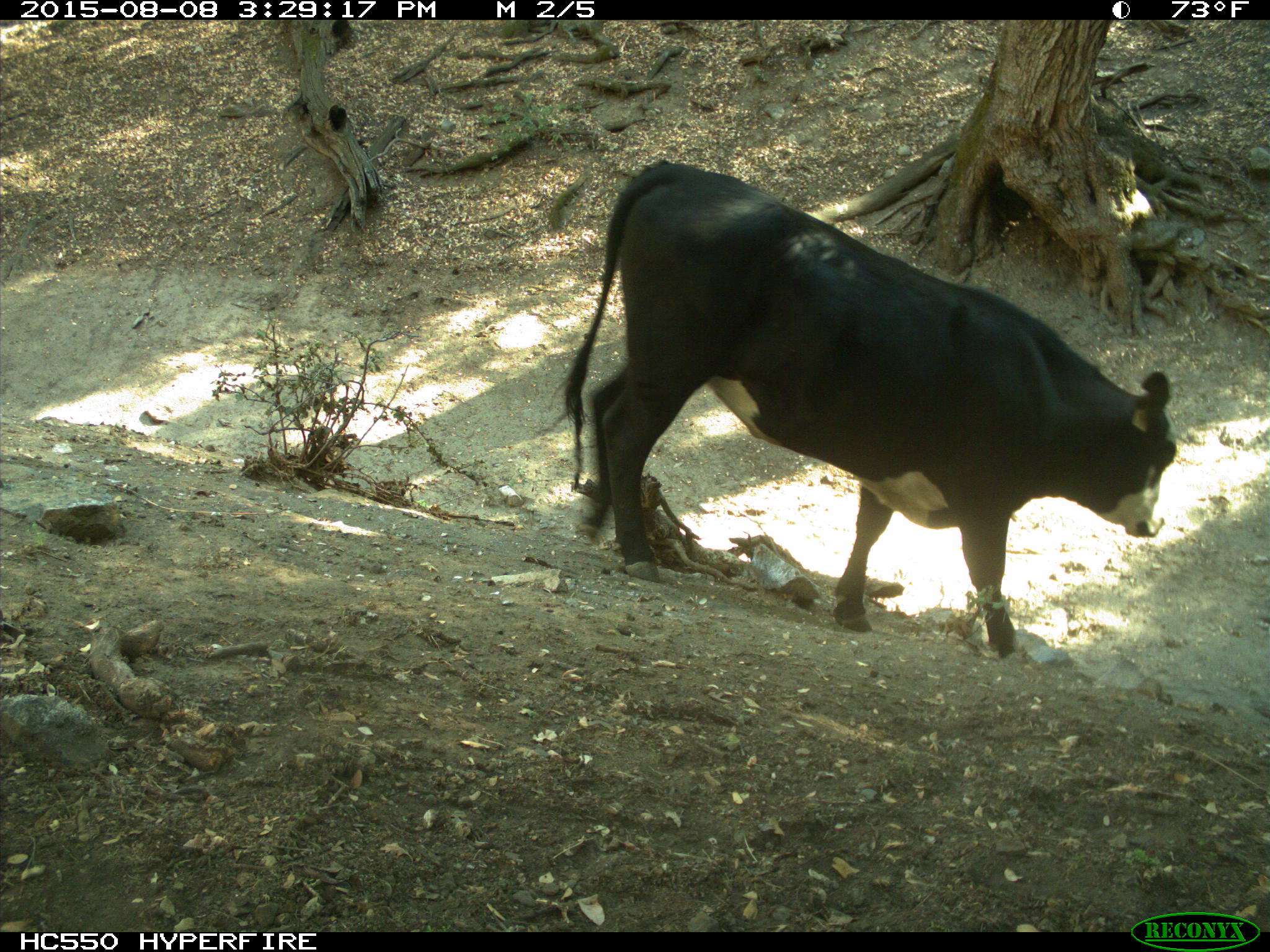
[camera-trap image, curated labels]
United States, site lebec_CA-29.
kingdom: Animalia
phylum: Chordata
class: Mammalia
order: Artiodactyla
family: Bovidae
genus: Bos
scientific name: Bos taurus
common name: domestic cow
Bos taurus (domestic cow).